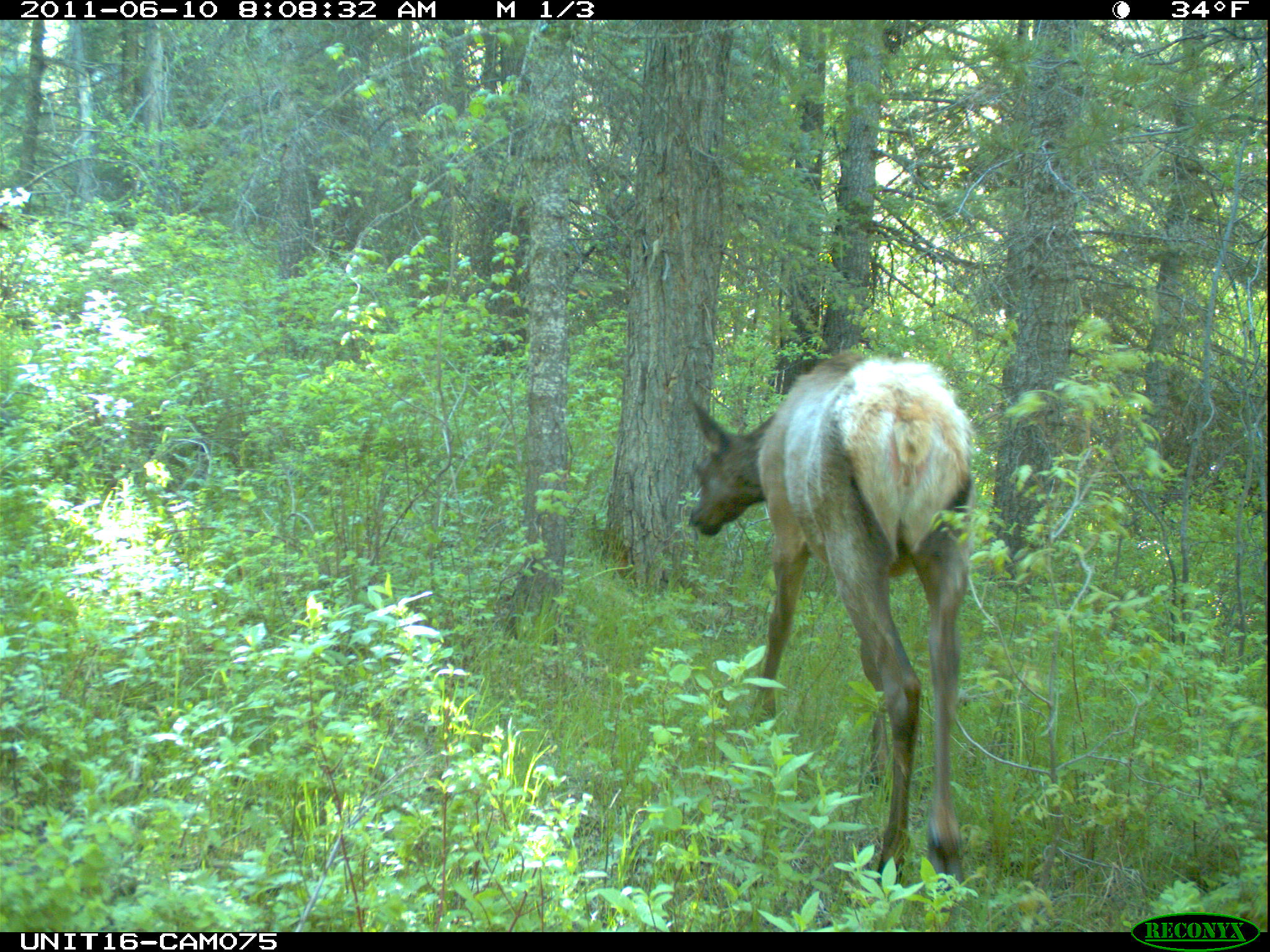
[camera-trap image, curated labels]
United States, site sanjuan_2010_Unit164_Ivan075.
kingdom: Animalia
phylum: Chordata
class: Mammalia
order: Artiodactyla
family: Cervidae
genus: Cervus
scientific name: Cervus elaphus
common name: red deer